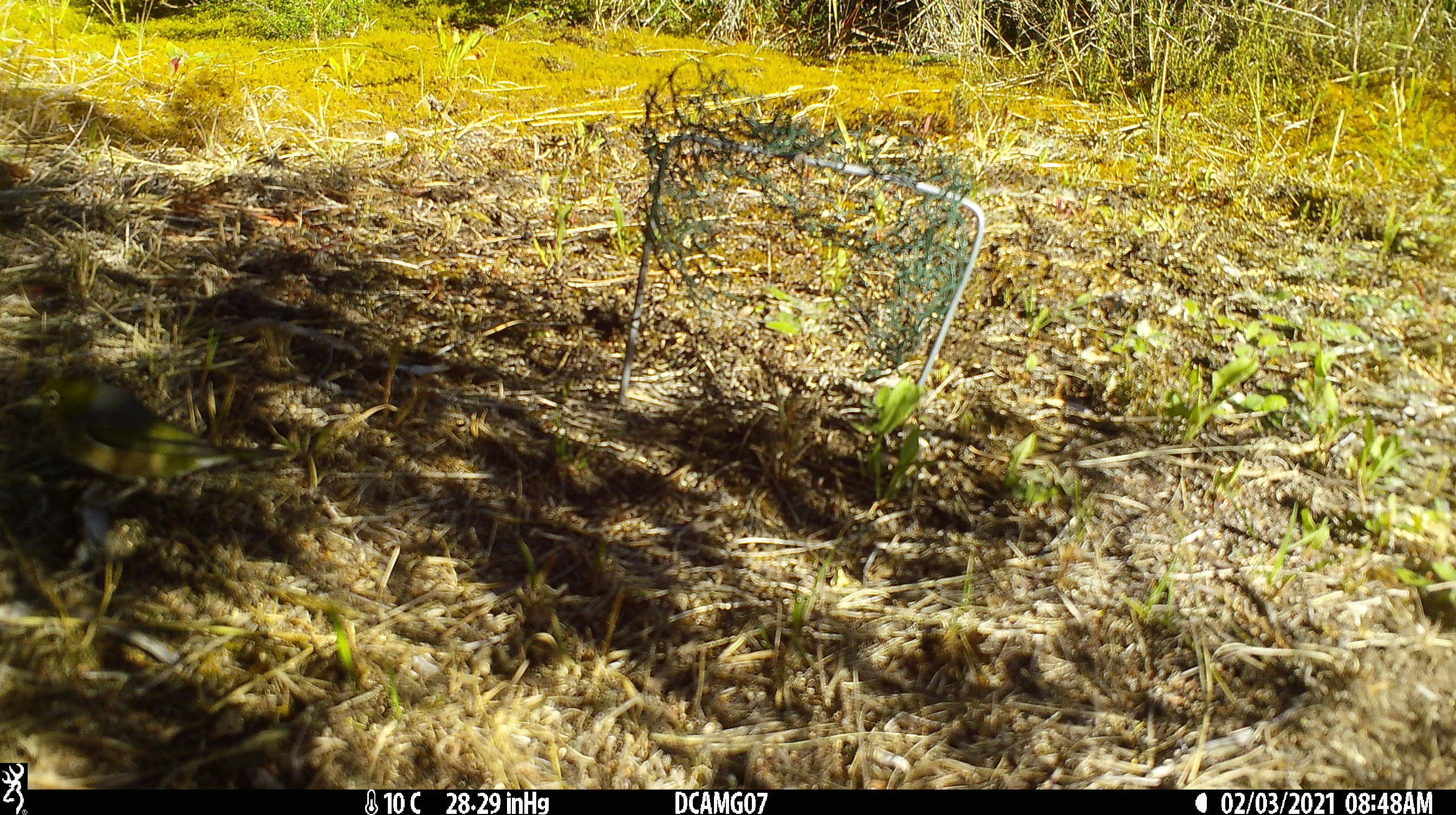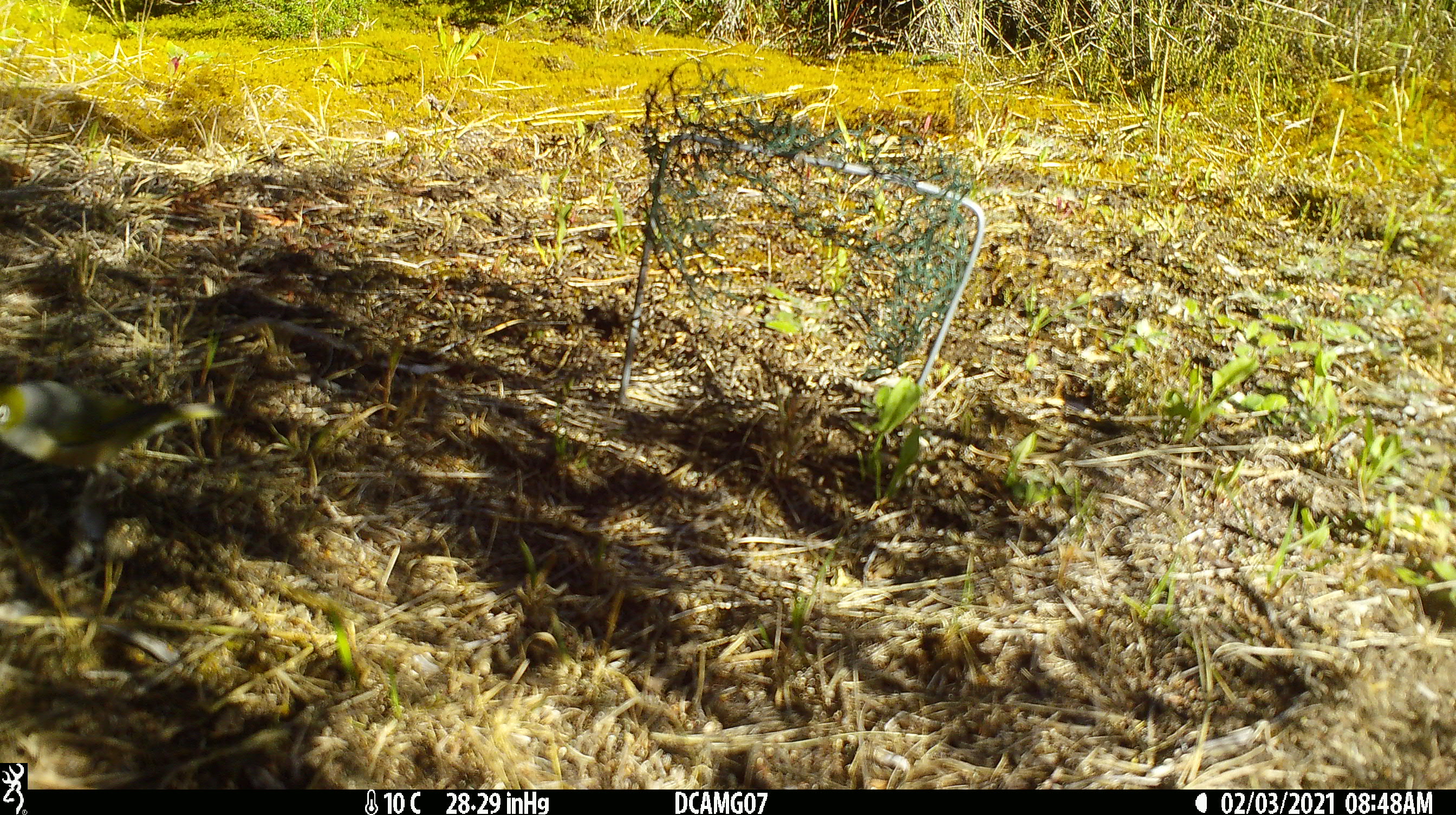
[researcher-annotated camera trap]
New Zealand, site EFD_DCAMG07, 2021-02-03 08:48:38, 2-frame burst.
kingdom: Animalia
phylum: Chordata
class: Aves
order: Passeriformes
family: Zosteropidae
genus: Zosterops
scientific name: Zosterops lateralis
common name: silvereye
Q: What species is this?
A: Silvereye (Zosterops lateralis).